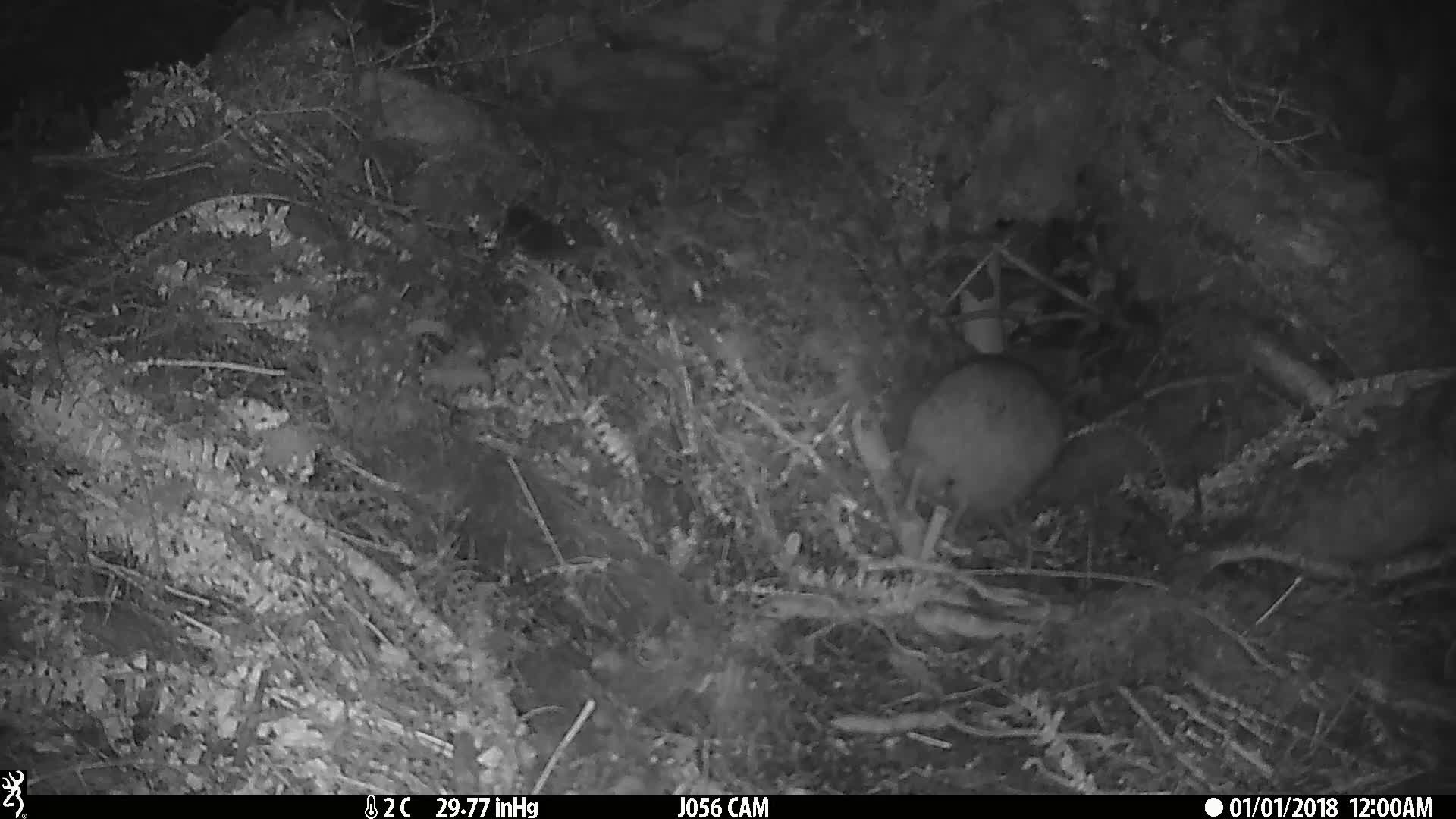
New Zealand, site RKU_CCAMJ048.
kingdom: Animalia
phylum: Chordata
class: Aves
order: Apterygiformes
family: Apterygidae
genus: Apteryx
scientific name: Apteryx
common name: kiwi